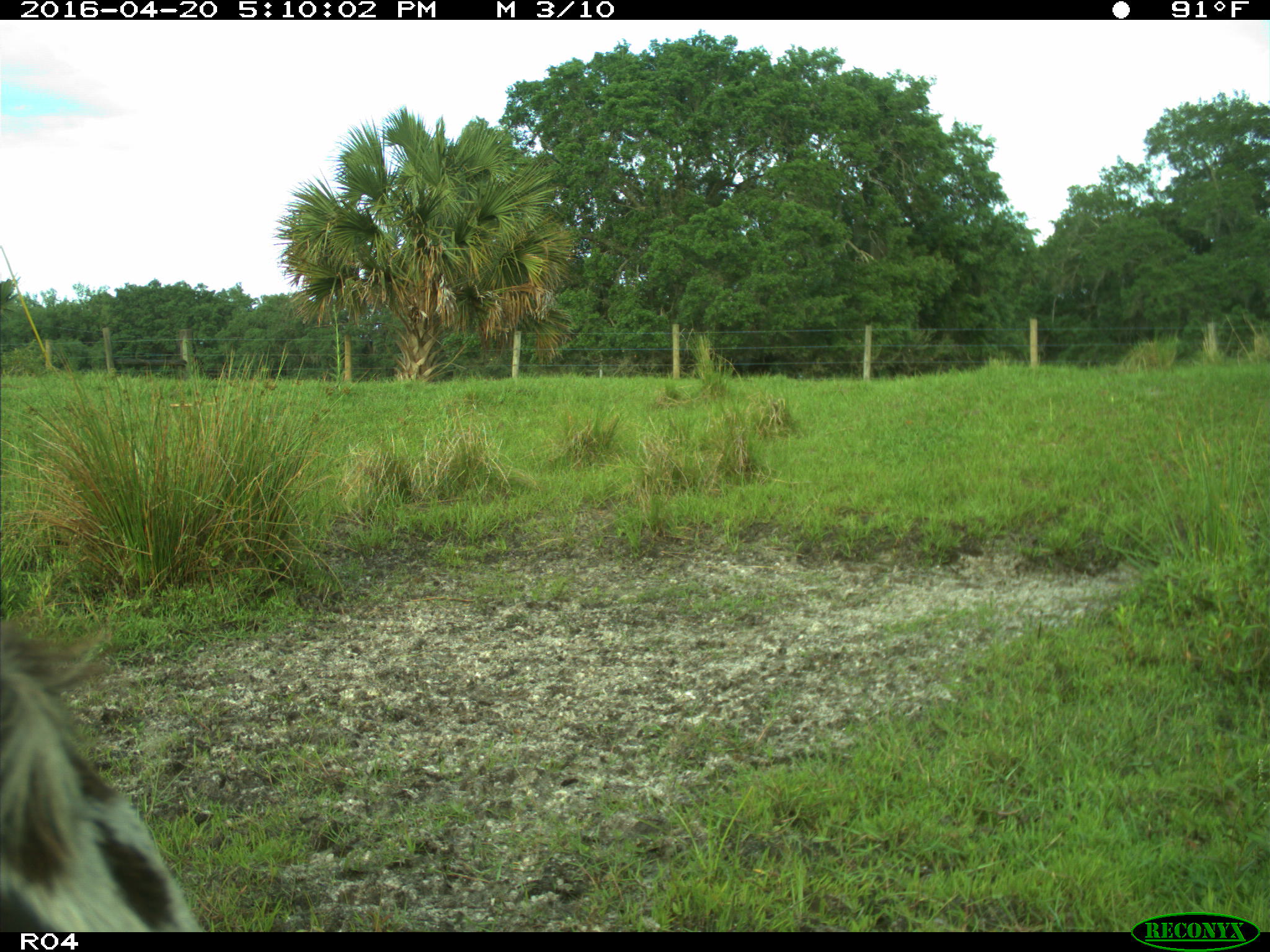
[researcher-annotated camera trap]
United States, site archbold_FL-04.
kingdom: Animalia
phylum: Chordata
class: Mammalia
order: Artiodactyla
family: Bovidae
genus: Bos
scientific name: Bos taurus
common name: domestic cow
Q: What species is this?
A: Bos taurus (domestic cow).